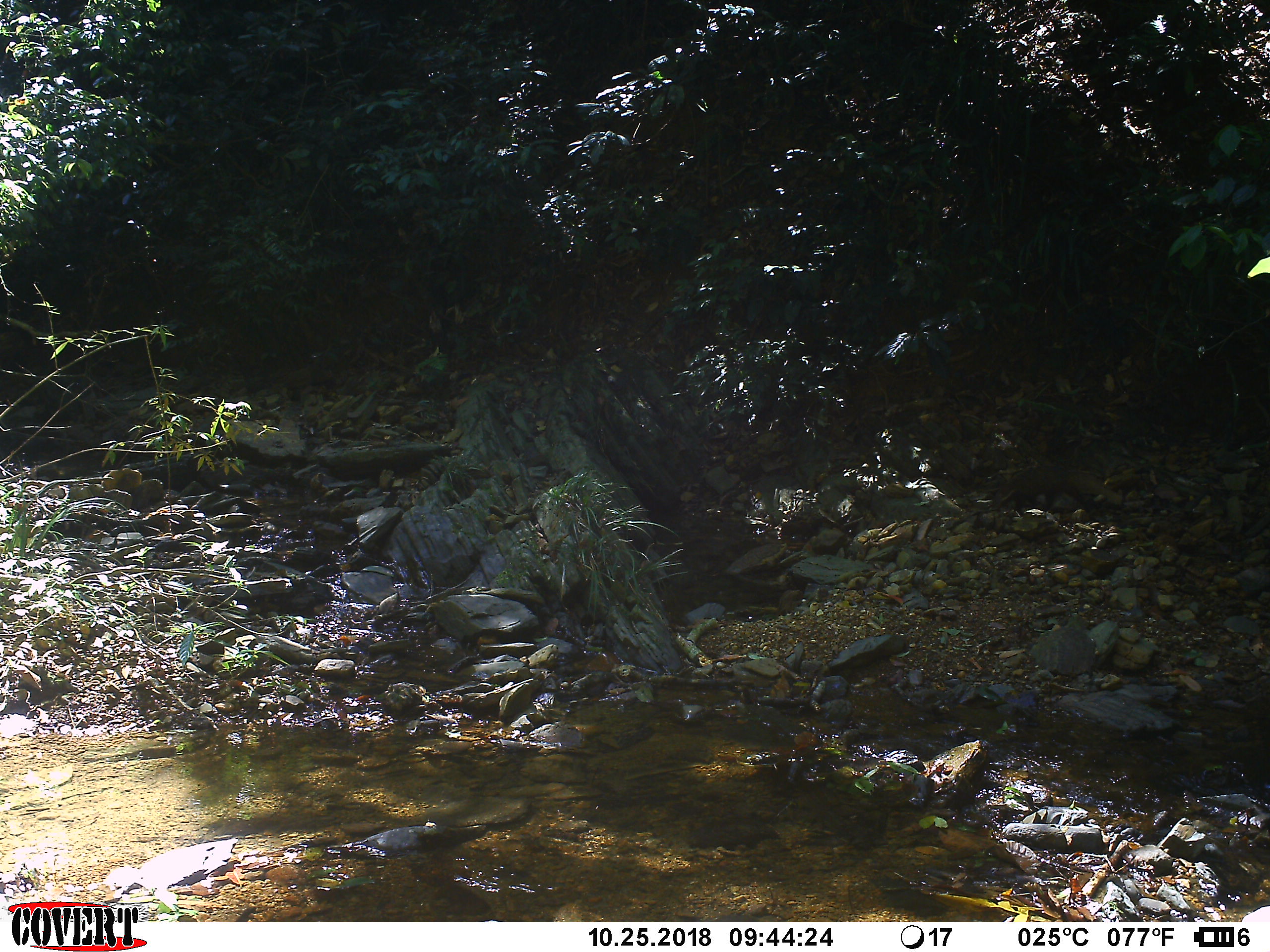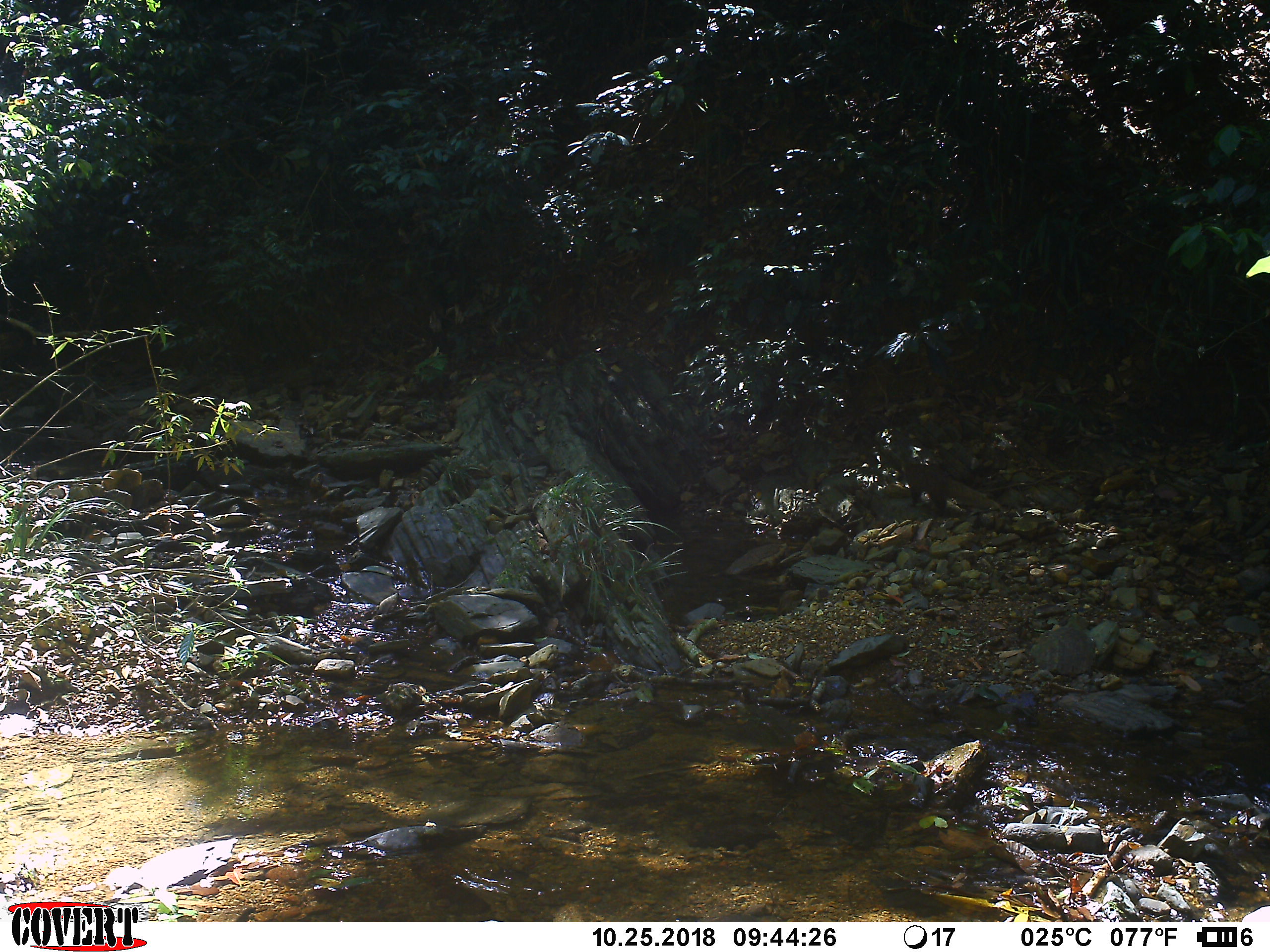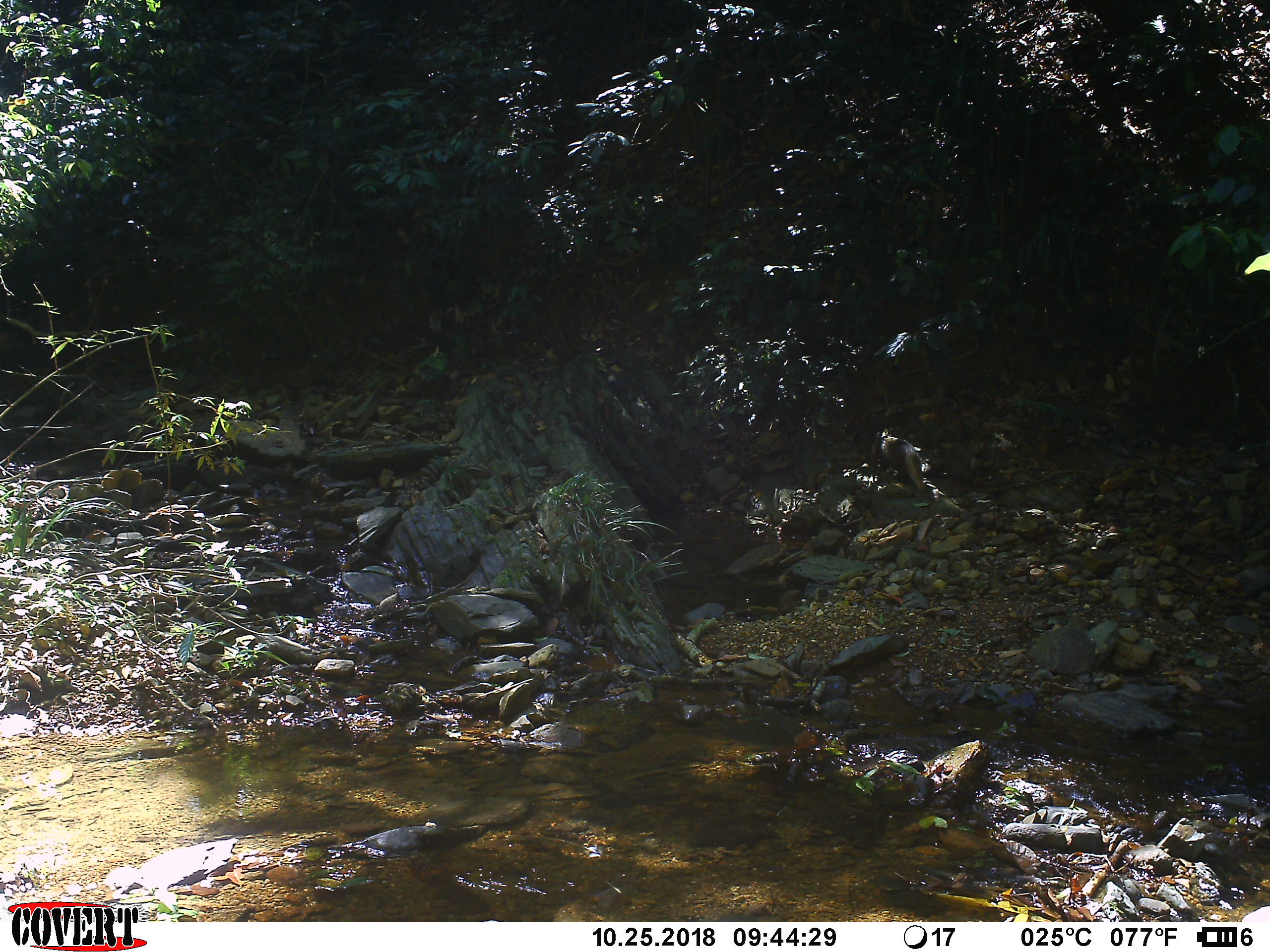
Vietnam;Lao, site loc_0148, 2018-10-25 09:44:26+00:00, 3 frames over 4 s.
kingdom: Animalia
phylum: Chordata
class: Mammalia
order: Carnivora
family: Herpestidae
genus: Urva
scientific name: Urva urva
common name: crab-eating mongoose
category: crab eating mongoose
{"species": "crab eating mongoose (crab-eating mongoose) (Urva urva)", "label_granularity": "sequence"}